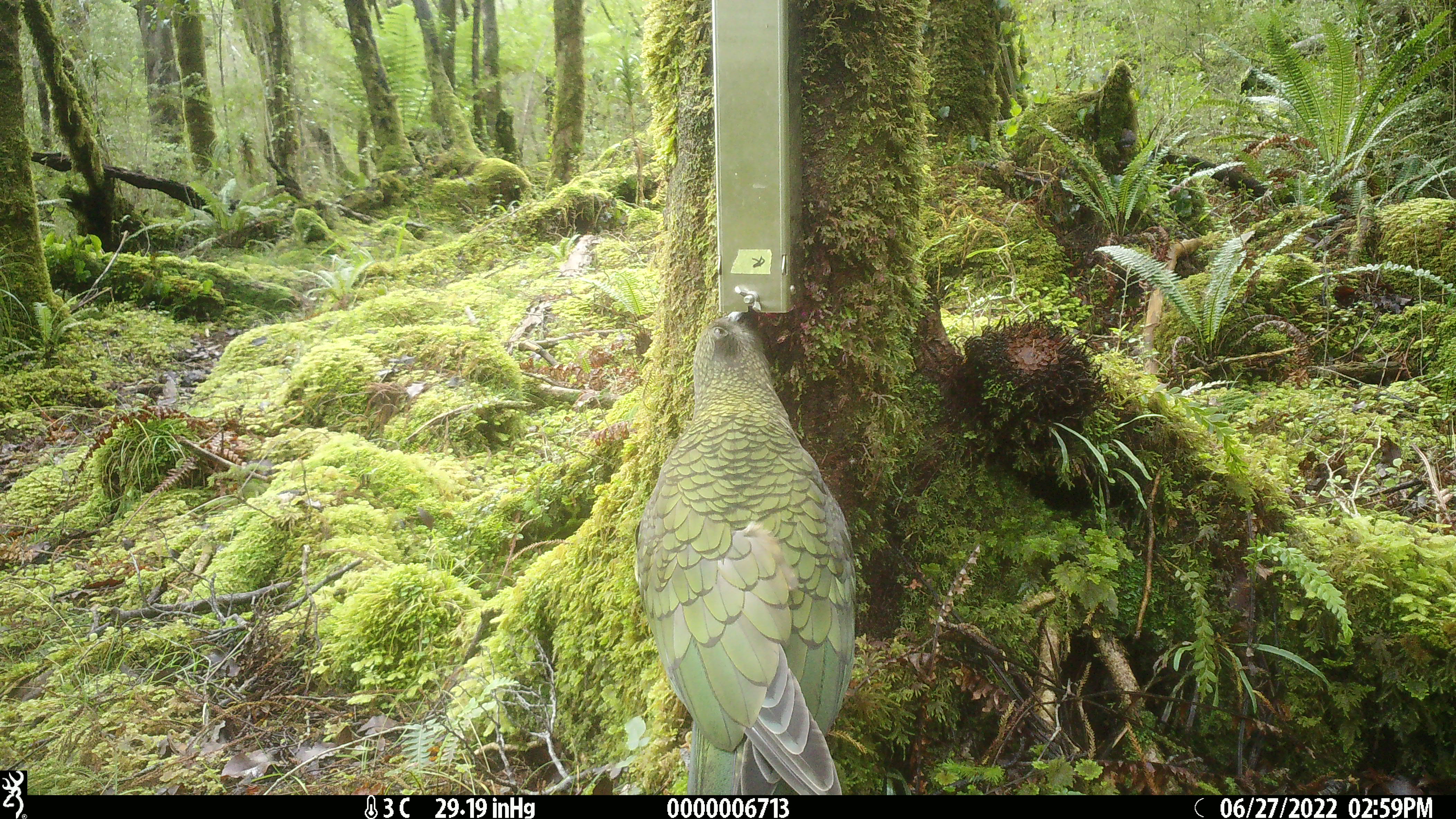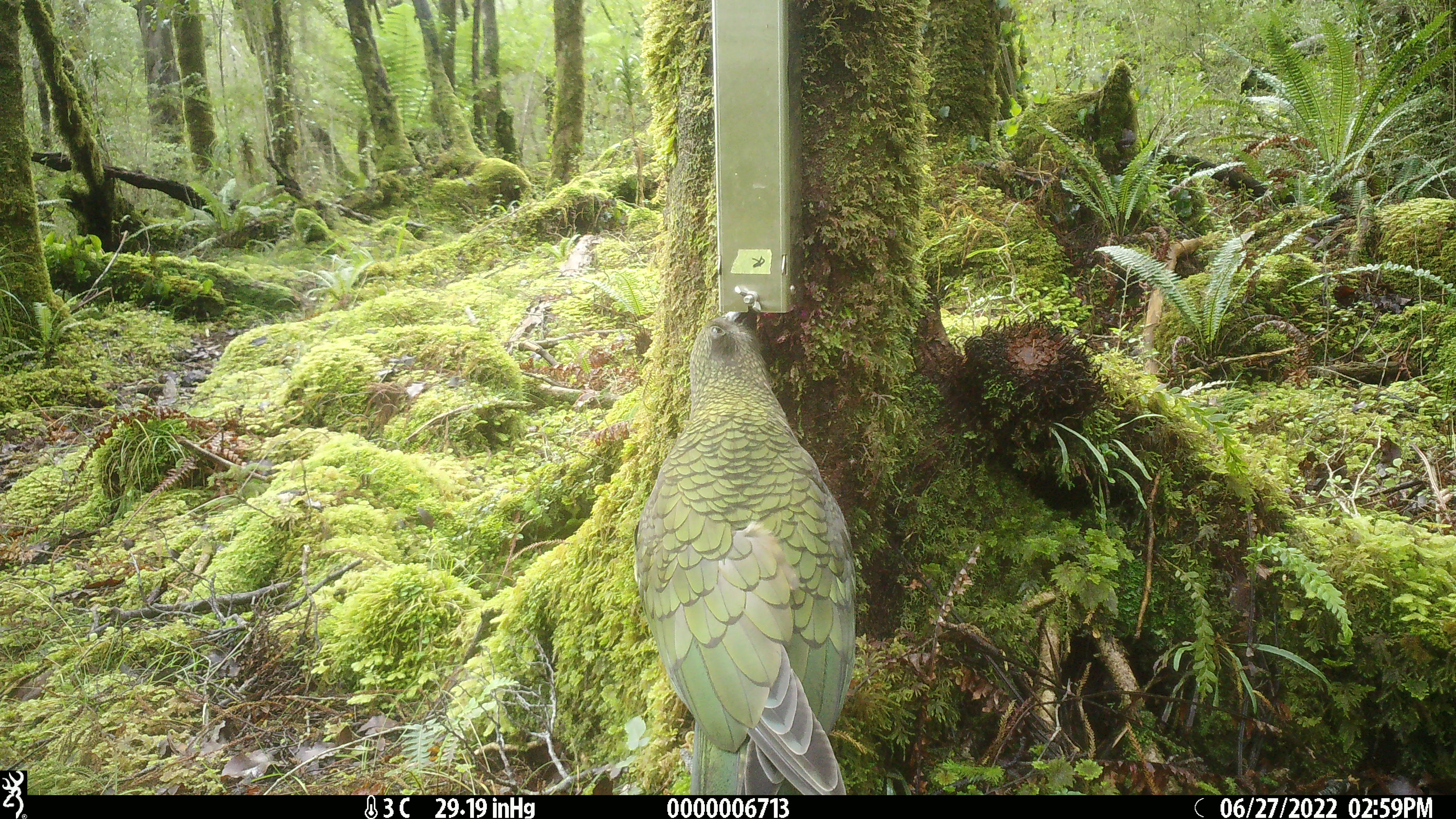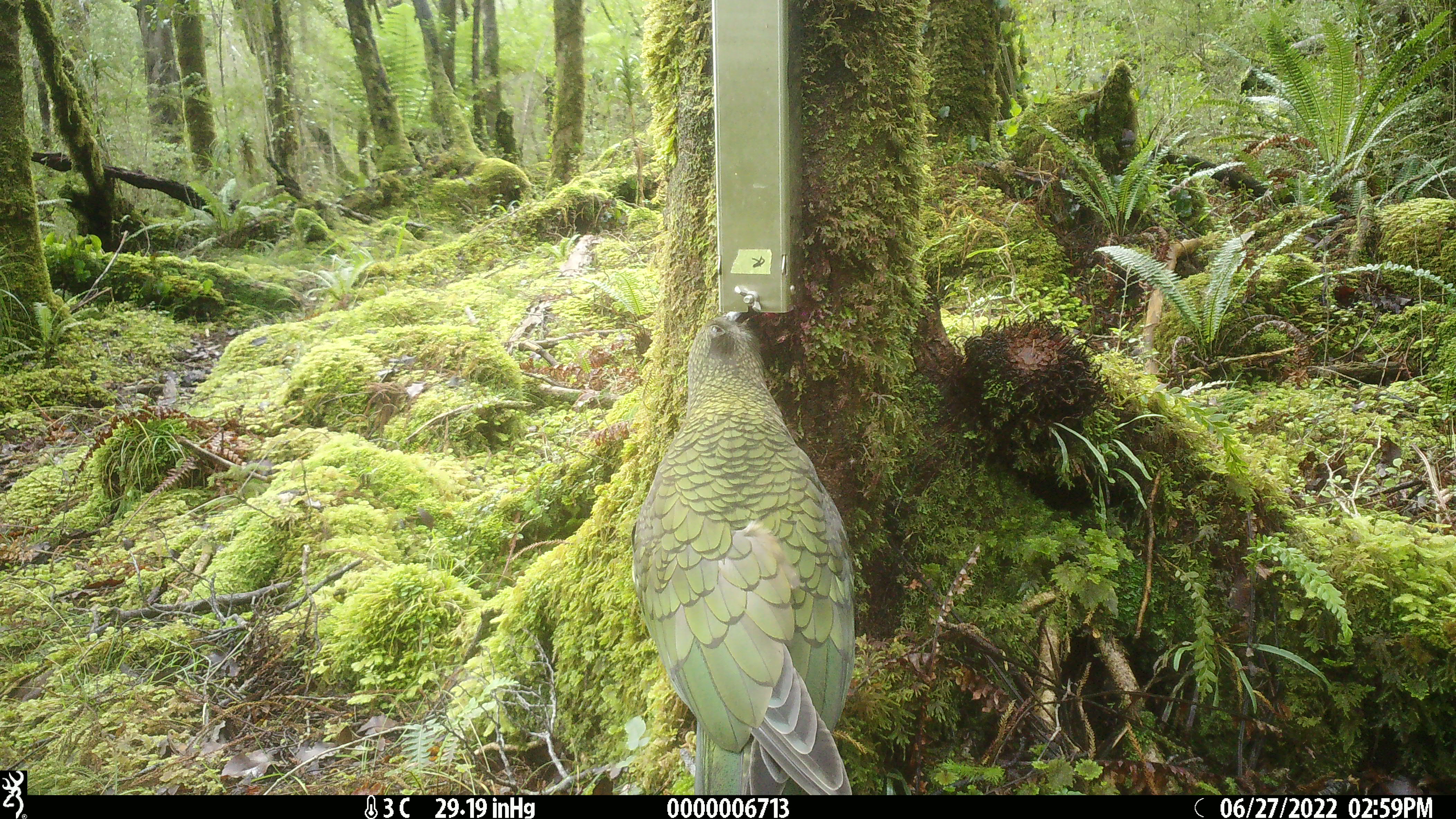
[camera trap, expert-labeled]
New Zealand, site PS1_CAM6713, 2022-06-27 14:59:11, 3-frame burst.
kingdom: Animalia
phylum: Chordata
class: Aves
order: Psittaciformes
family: Strigopidae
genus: Nestor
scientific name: Nestor notabilis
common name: kea